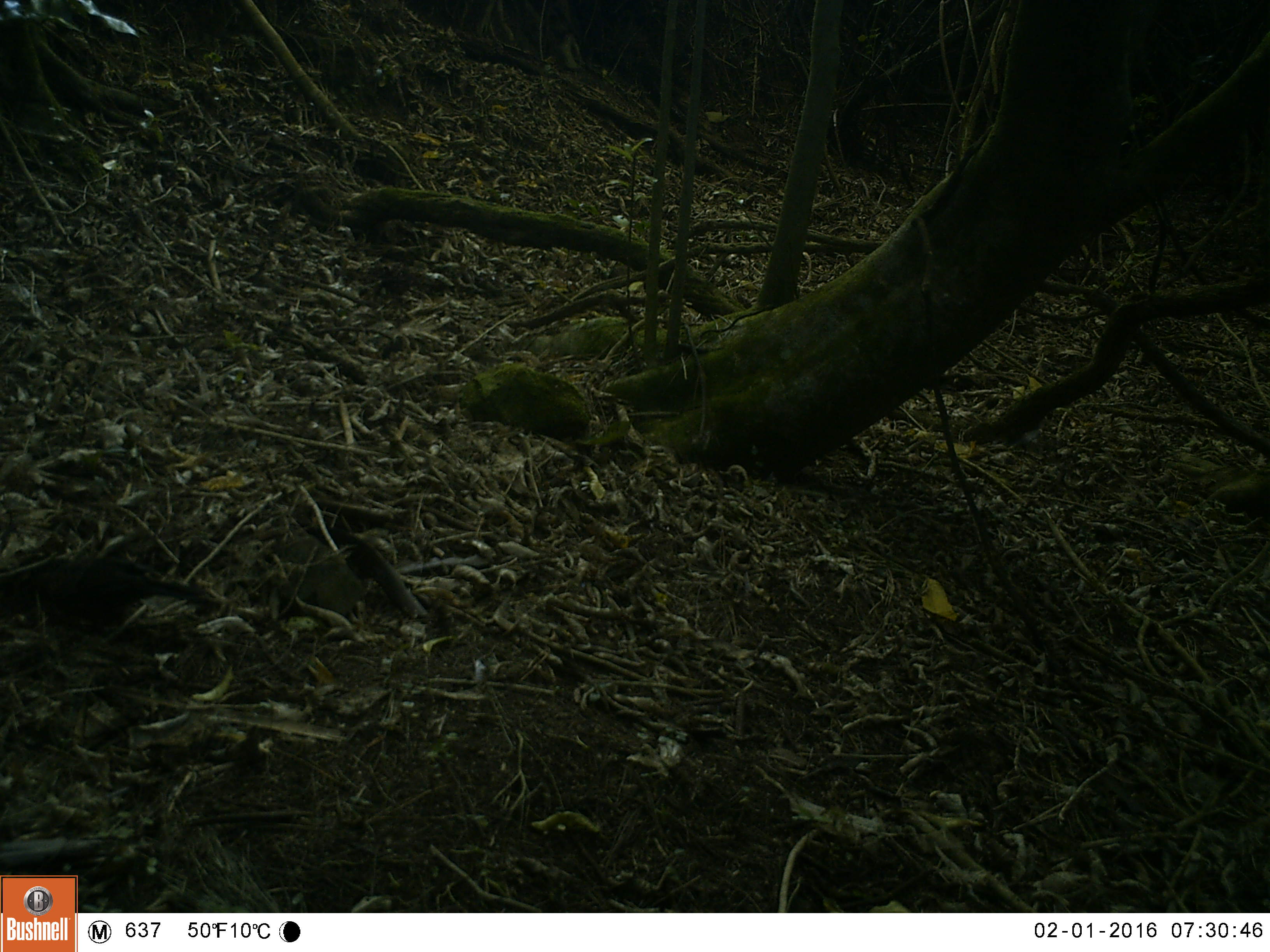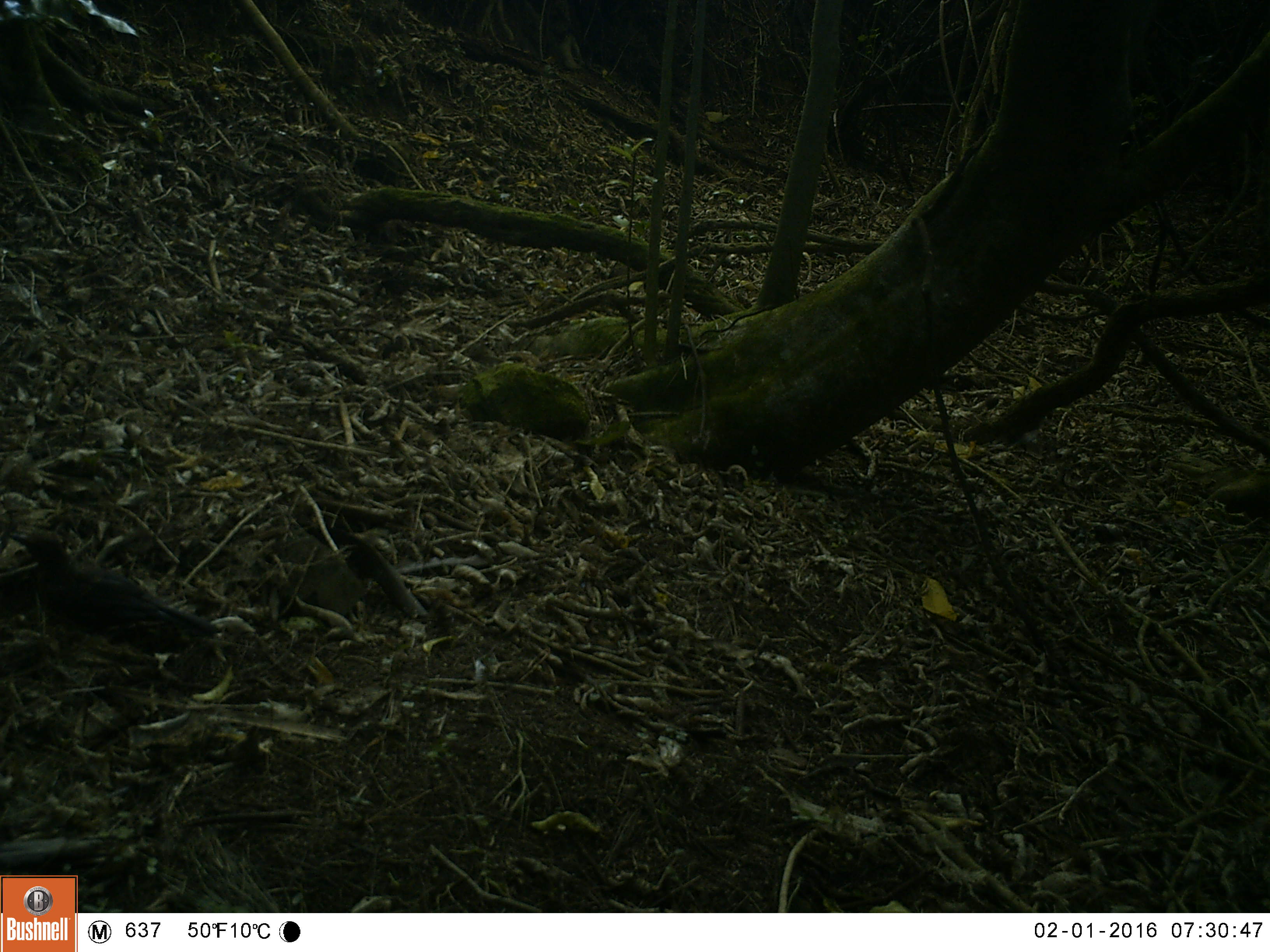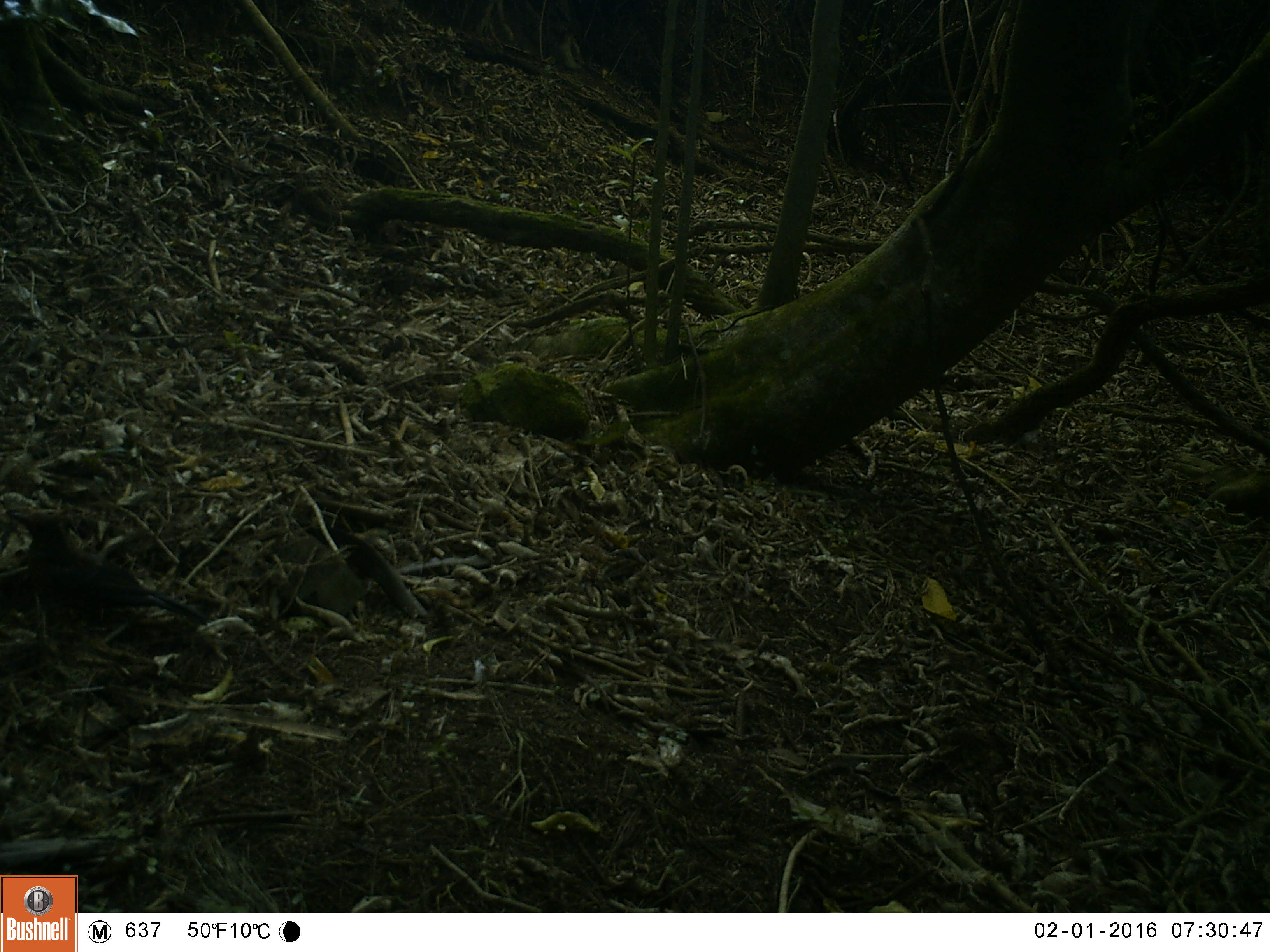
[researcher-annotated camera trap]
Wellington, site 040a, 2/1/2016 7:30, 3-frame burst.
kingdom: Animalia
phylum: Chordata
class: Aves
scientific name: Aves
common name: bird